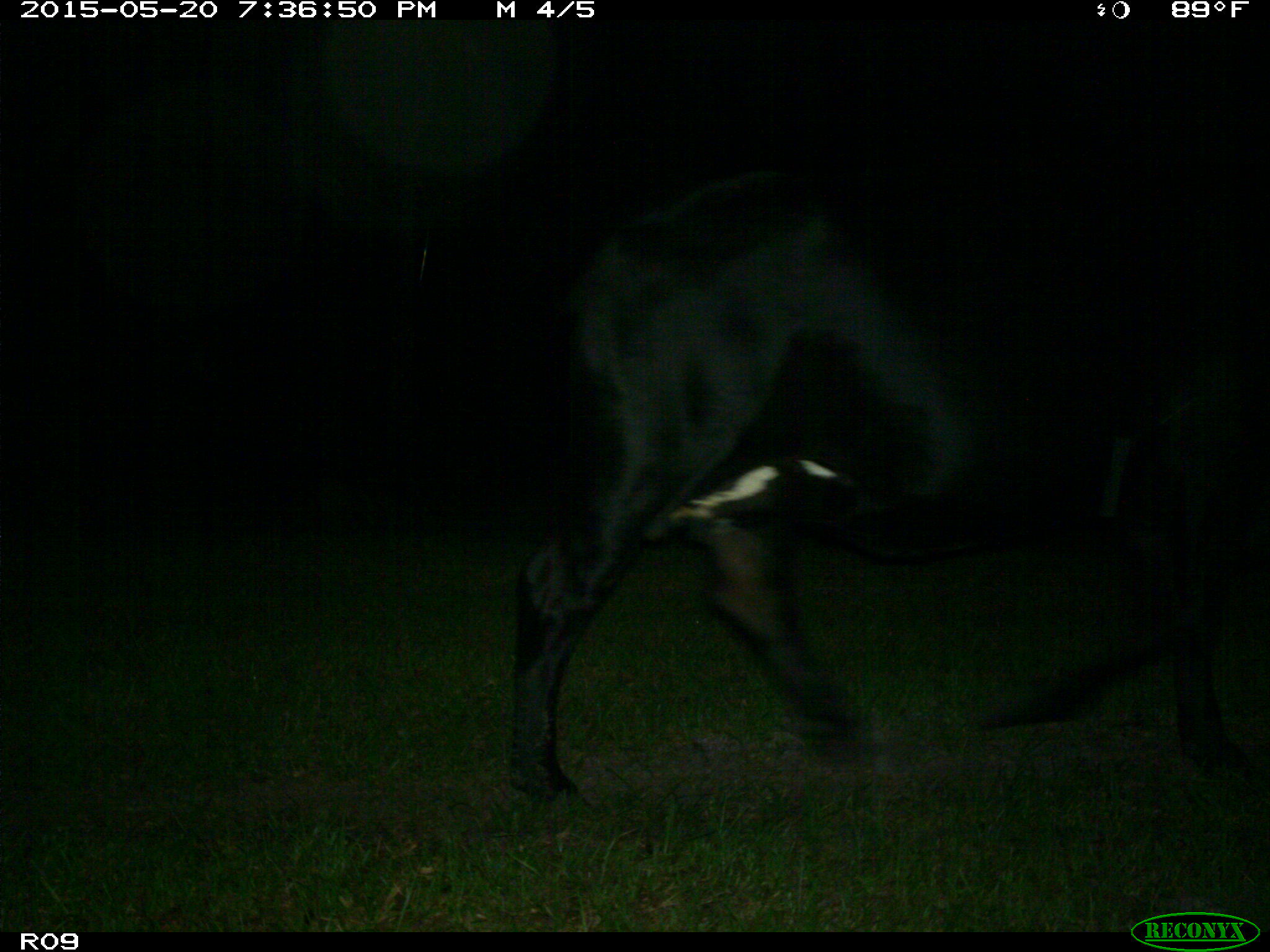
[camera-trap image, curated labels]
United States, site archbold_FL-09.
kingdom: Animalia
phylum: Chordata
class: Mammalia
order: Artiodactyla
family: Bovidae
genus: Bos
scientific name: Bos taurus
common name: domestic cow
Bos taurus (domestic cow).